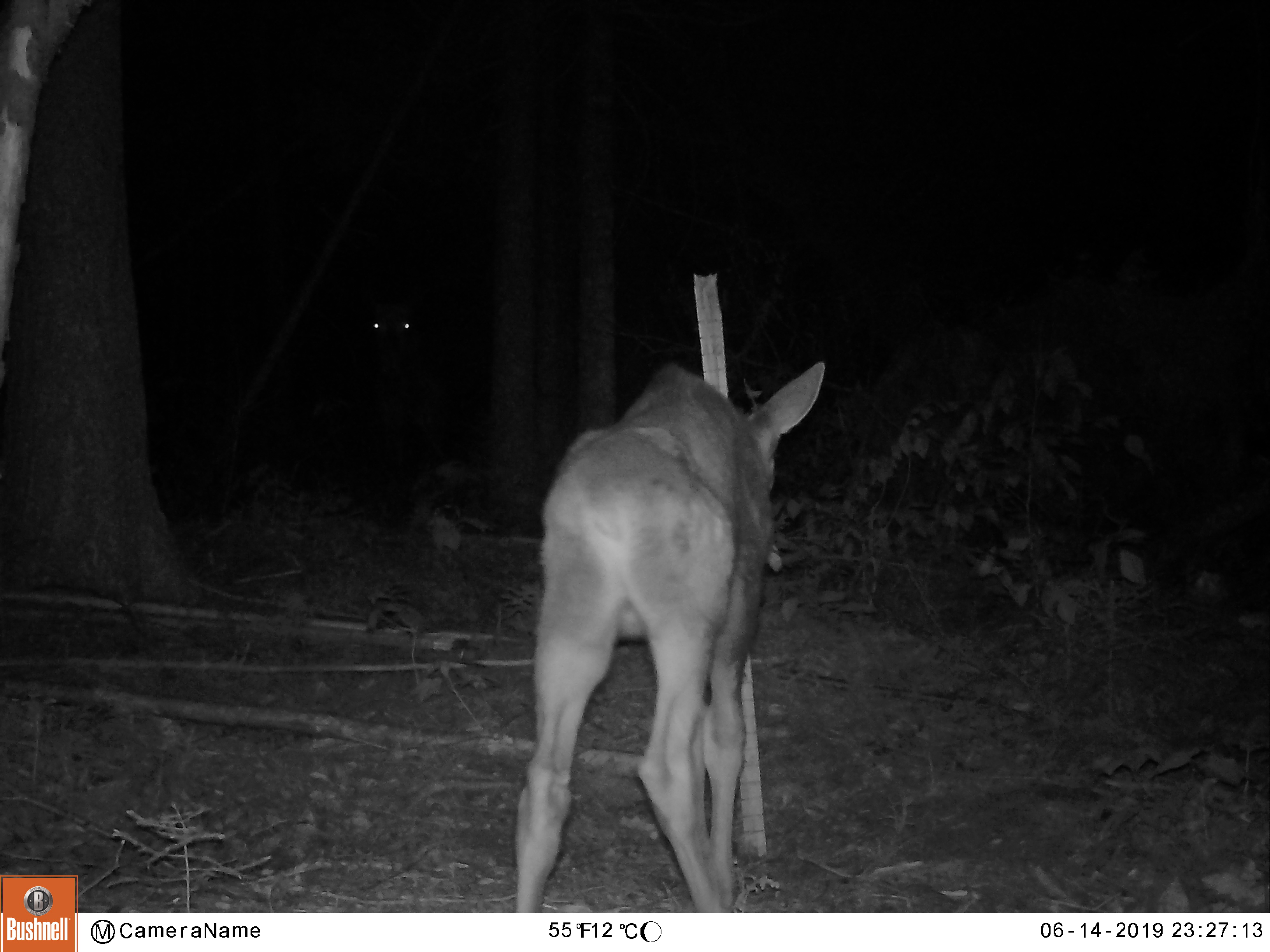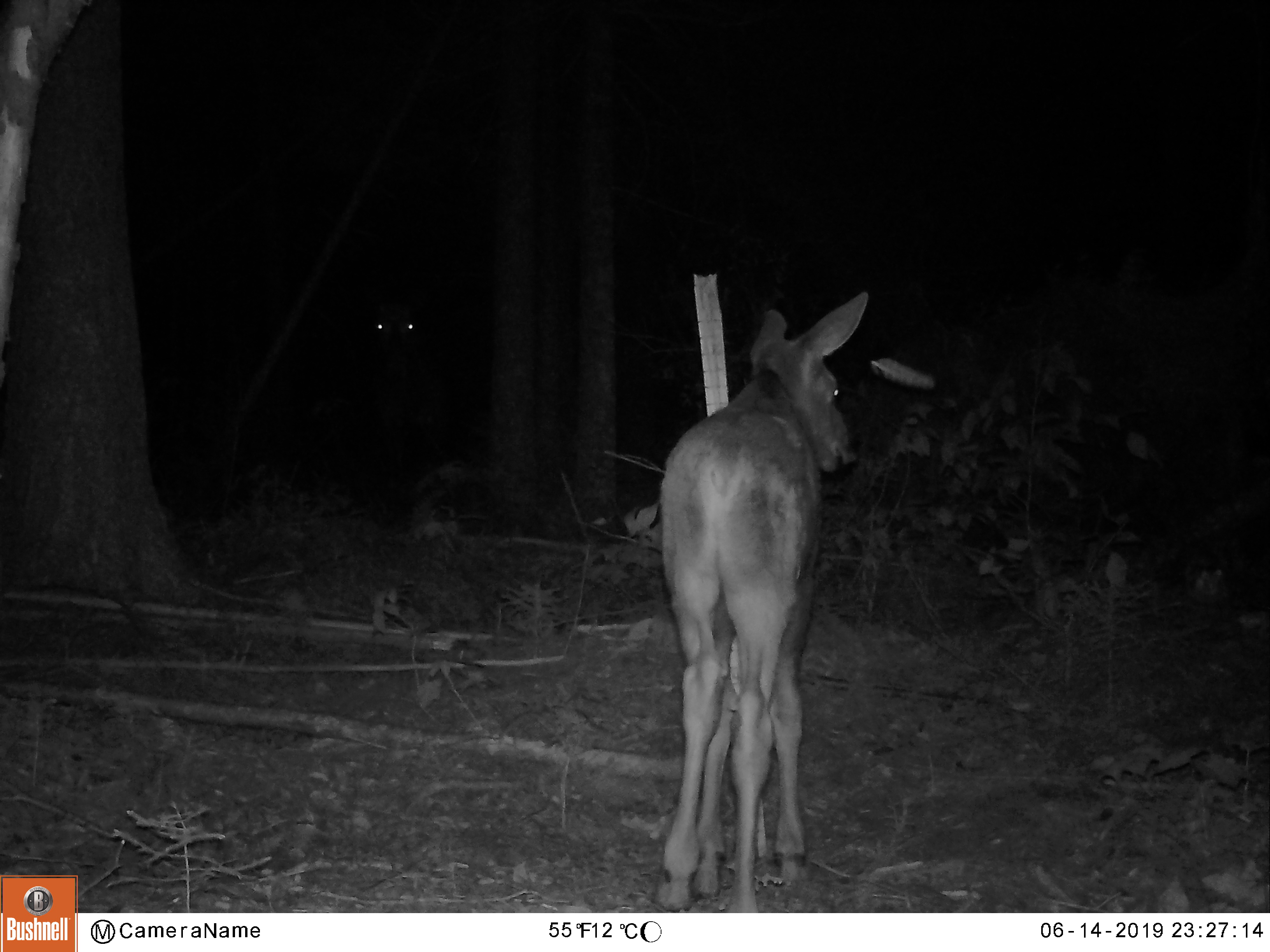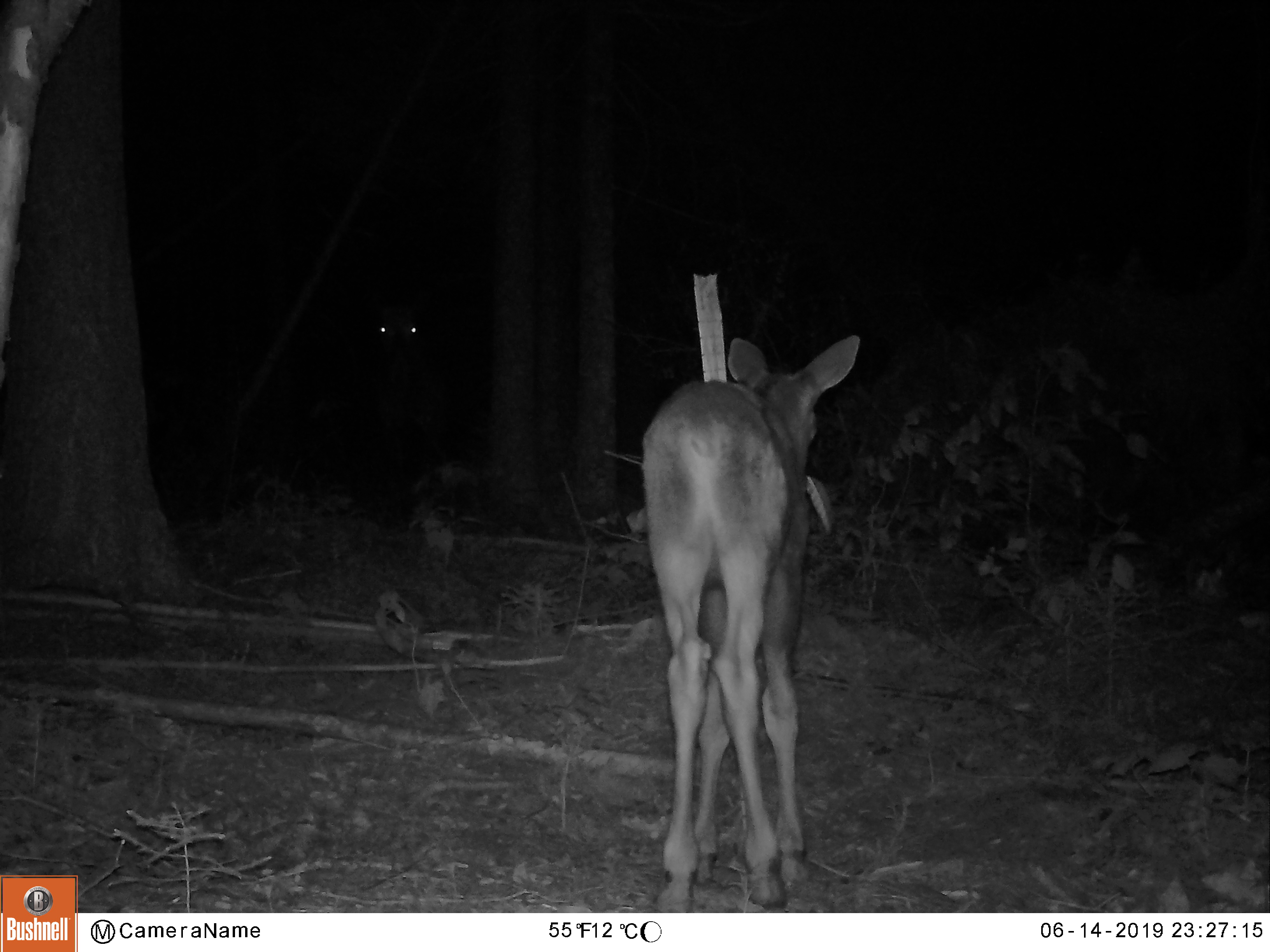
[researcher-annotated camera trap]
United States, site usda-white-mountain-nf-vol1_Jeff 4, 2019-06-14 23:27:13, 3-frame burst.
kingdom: Animalia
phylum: Chordata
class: Mammalia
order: Artiodactyla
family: Cervidae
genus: Alces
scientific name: Alces alces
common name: moose